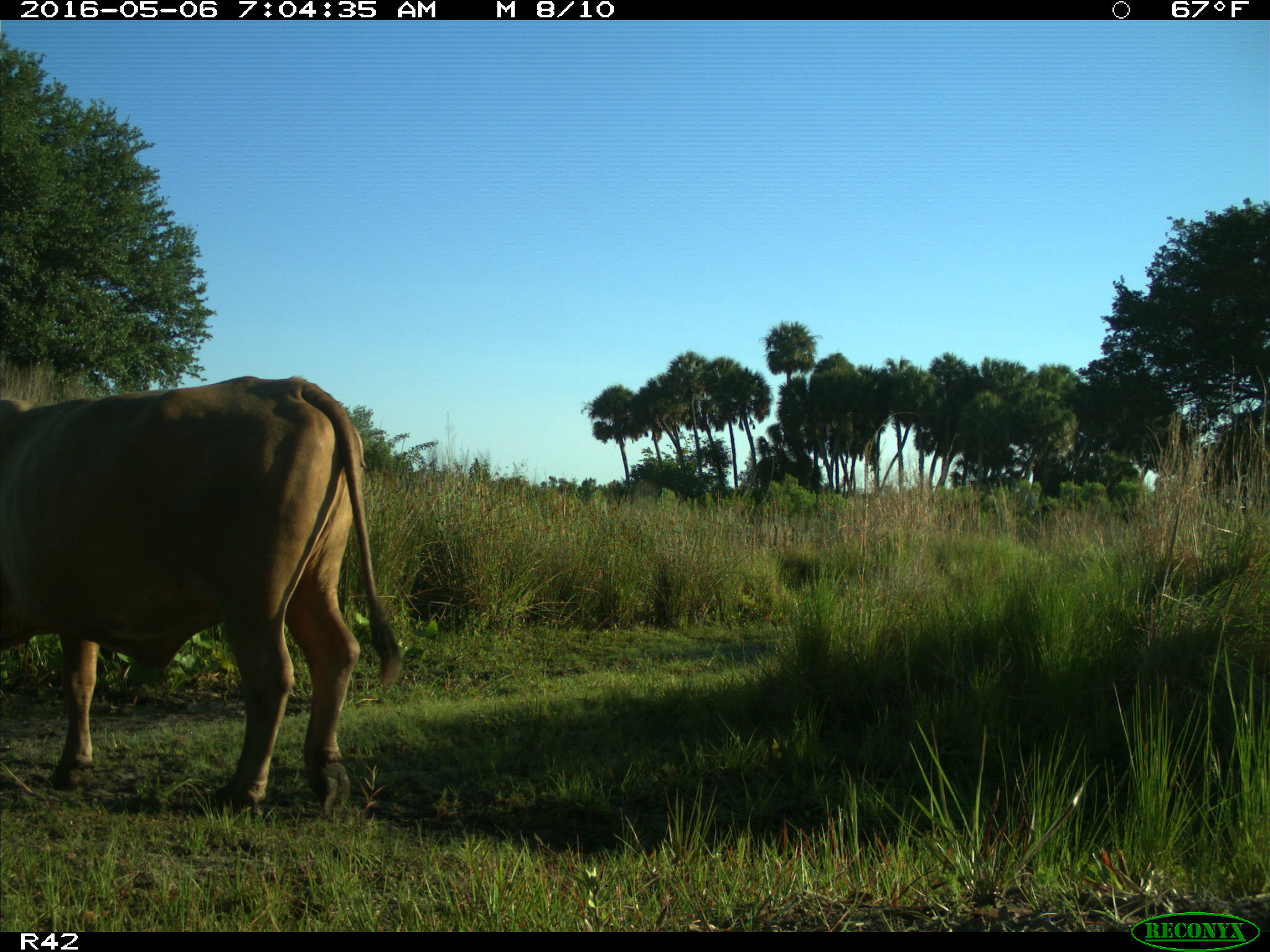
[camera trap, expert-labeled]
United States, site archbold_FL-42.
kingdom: Animalia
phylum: Chordata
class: Mammalia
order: Artiodactyla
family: Bovidae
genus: Bos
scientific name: Bos taurus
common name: domestic cow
Bos taurus (domestic cow).